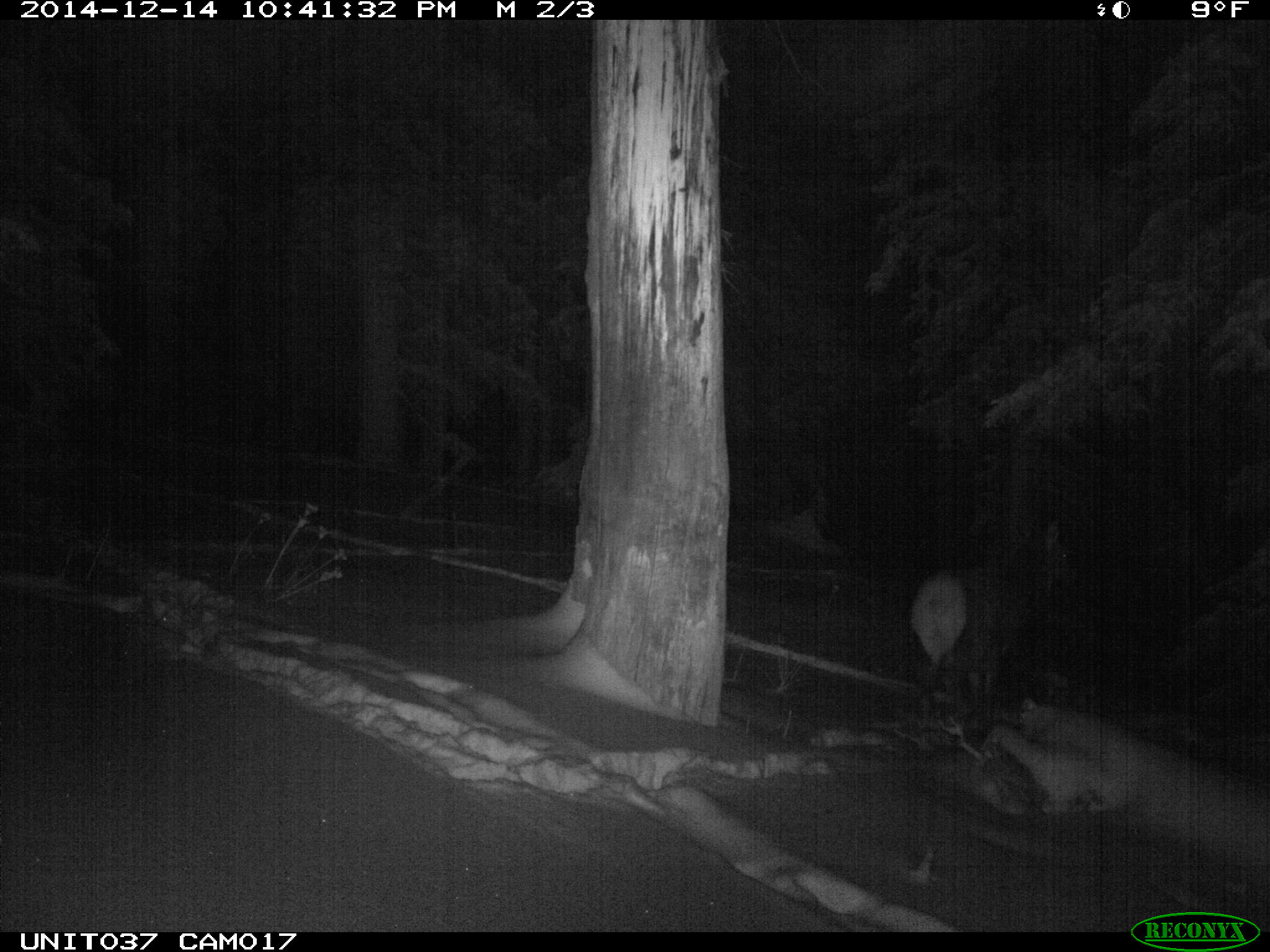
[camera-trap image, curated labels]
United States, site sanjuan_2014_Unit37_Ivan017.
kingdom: Animalia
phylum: Chordata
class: Mammalia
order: Artiodactyla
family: Cervidae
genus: Cervus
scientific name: Cervus elaphus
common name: red deer